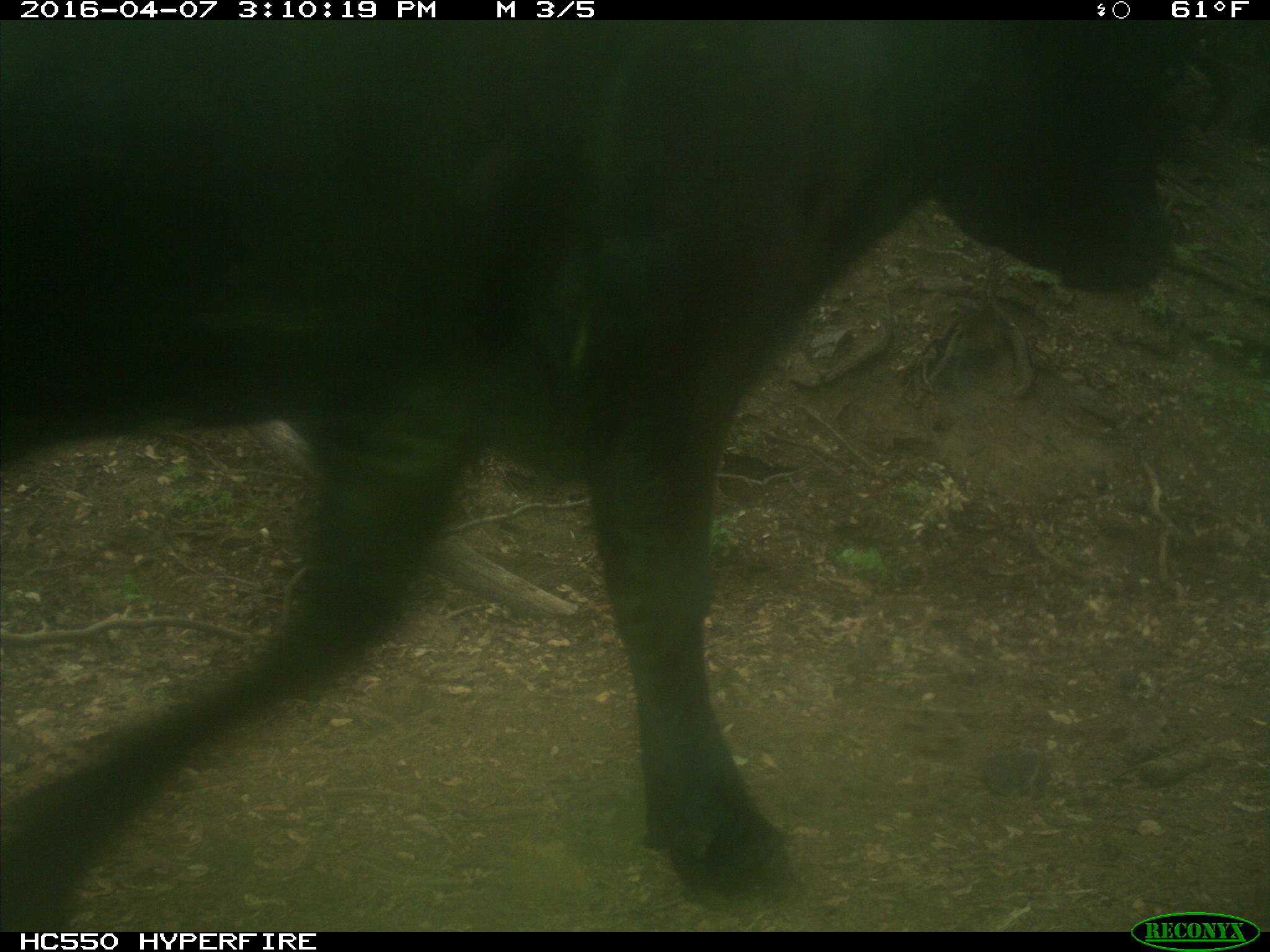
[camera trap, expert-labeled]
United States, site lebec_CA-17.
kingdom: Animalia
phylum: Chordata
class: Mammalia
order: Artiodactyla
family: Bovidae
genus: Bos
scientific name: Bos taurus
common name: domestic cow